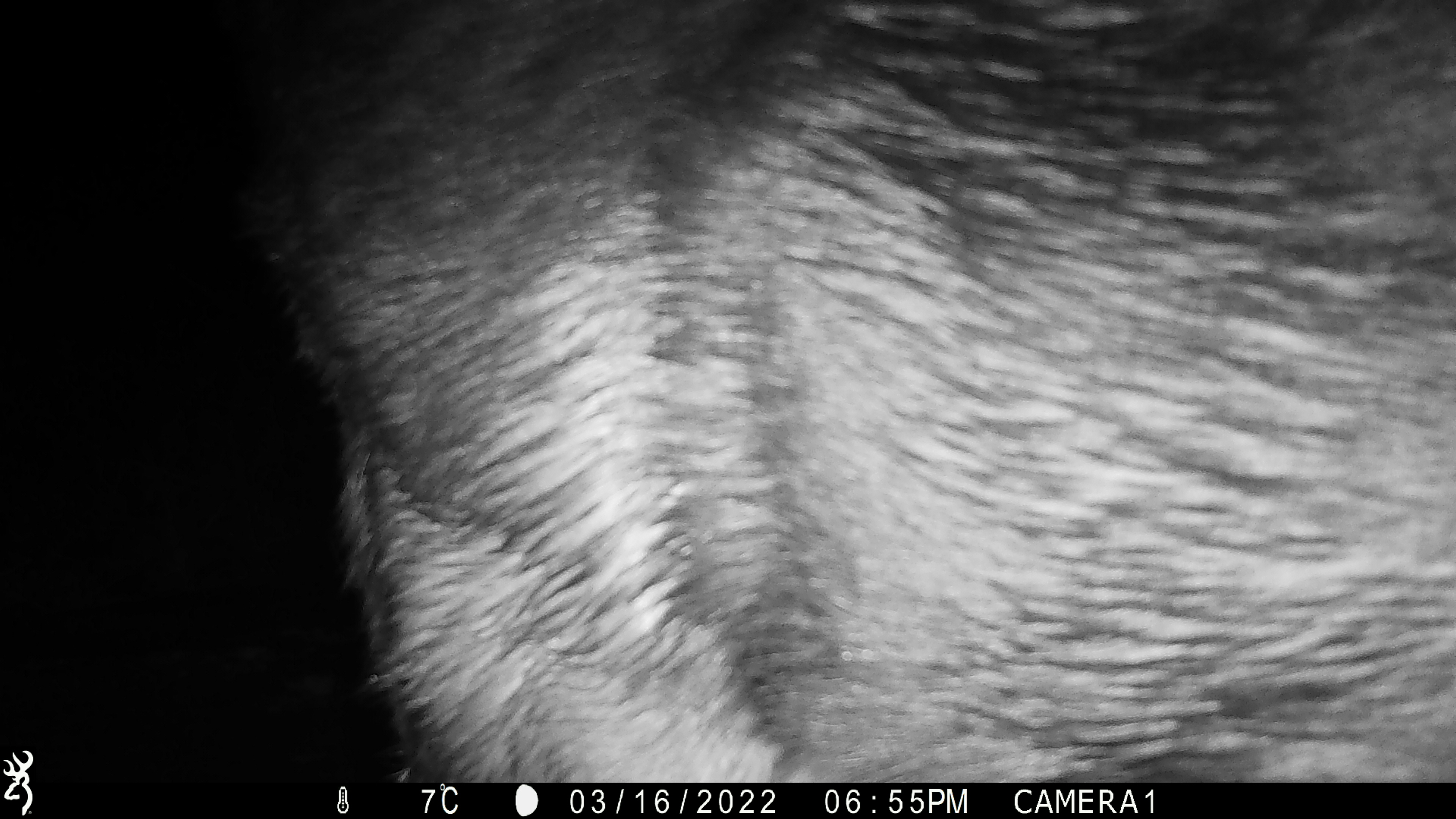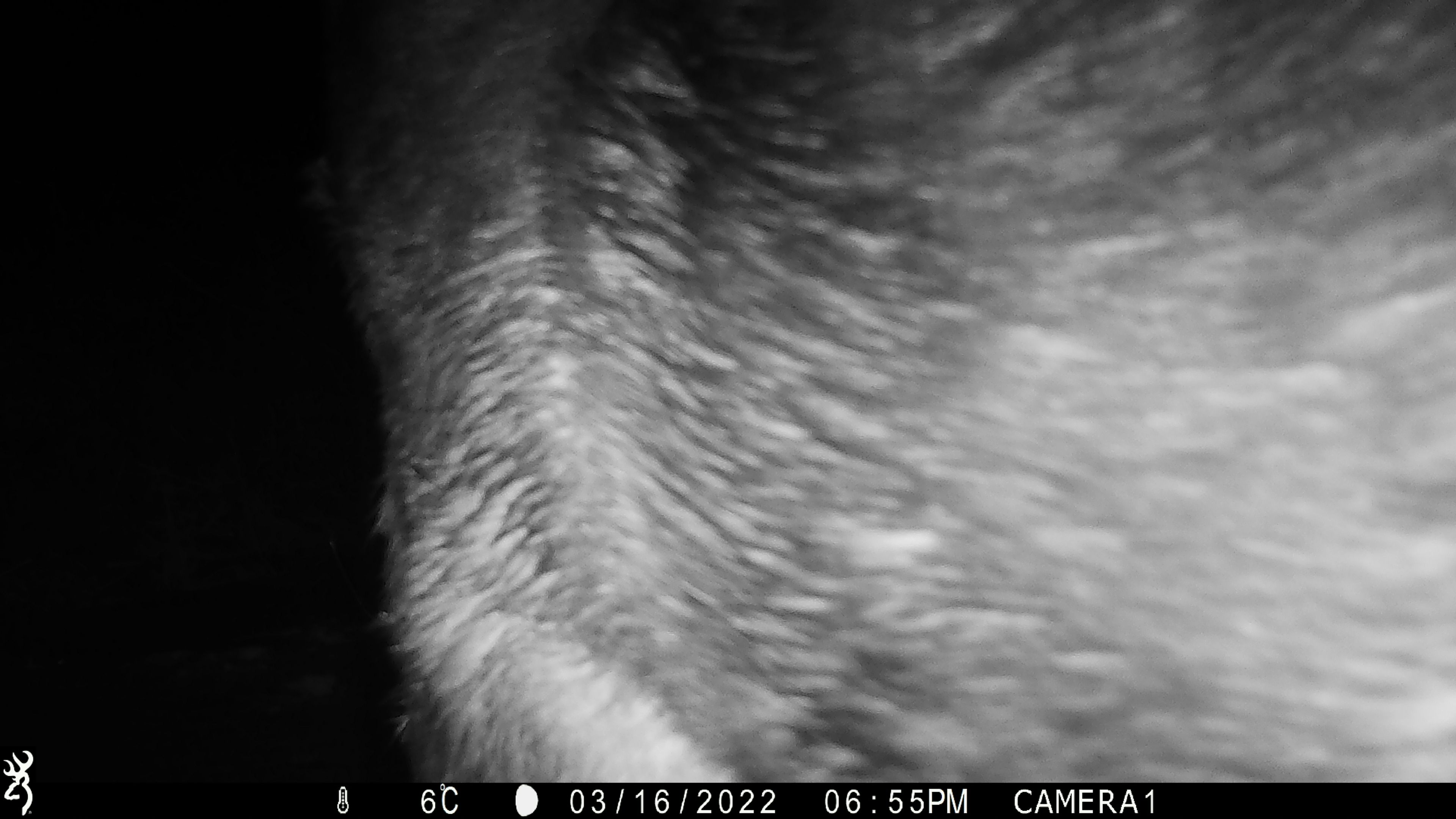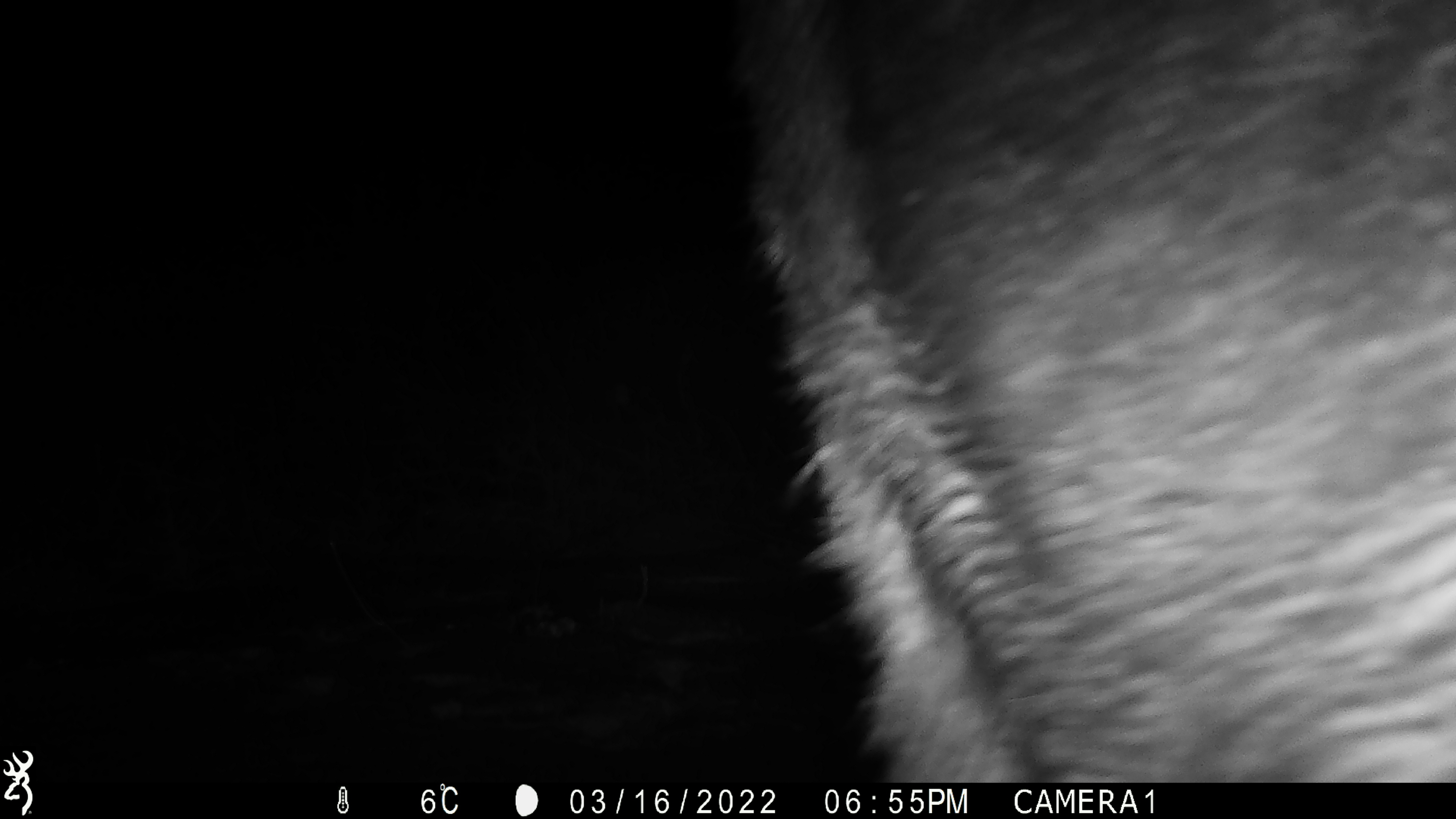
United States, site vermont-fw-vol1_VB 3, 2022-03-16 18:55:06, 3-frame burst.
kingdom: Animalia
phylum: Chordata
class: Mammalia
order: Artiodactyla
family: Cervidae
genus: Alces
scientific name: Alces alces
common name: moose